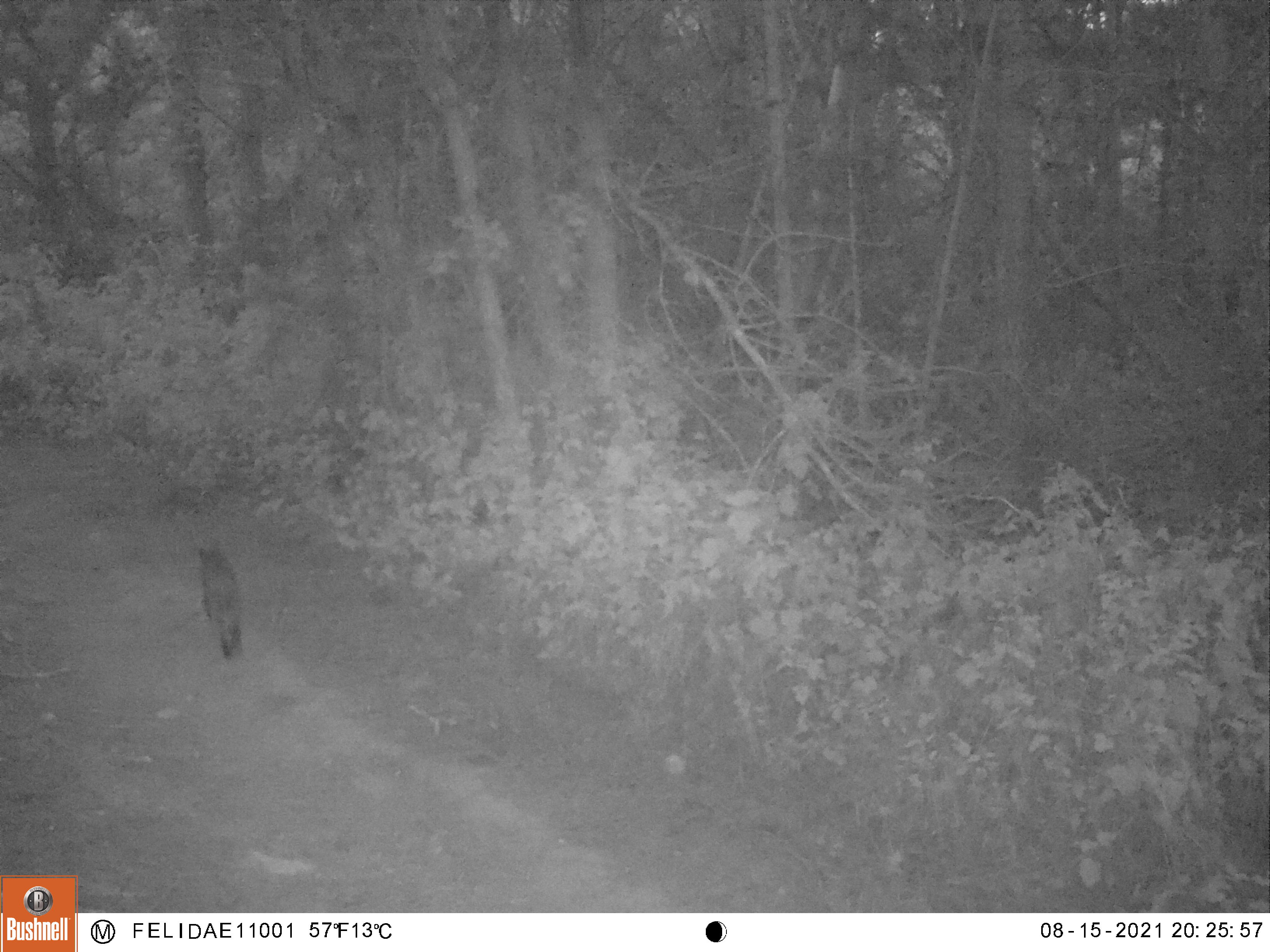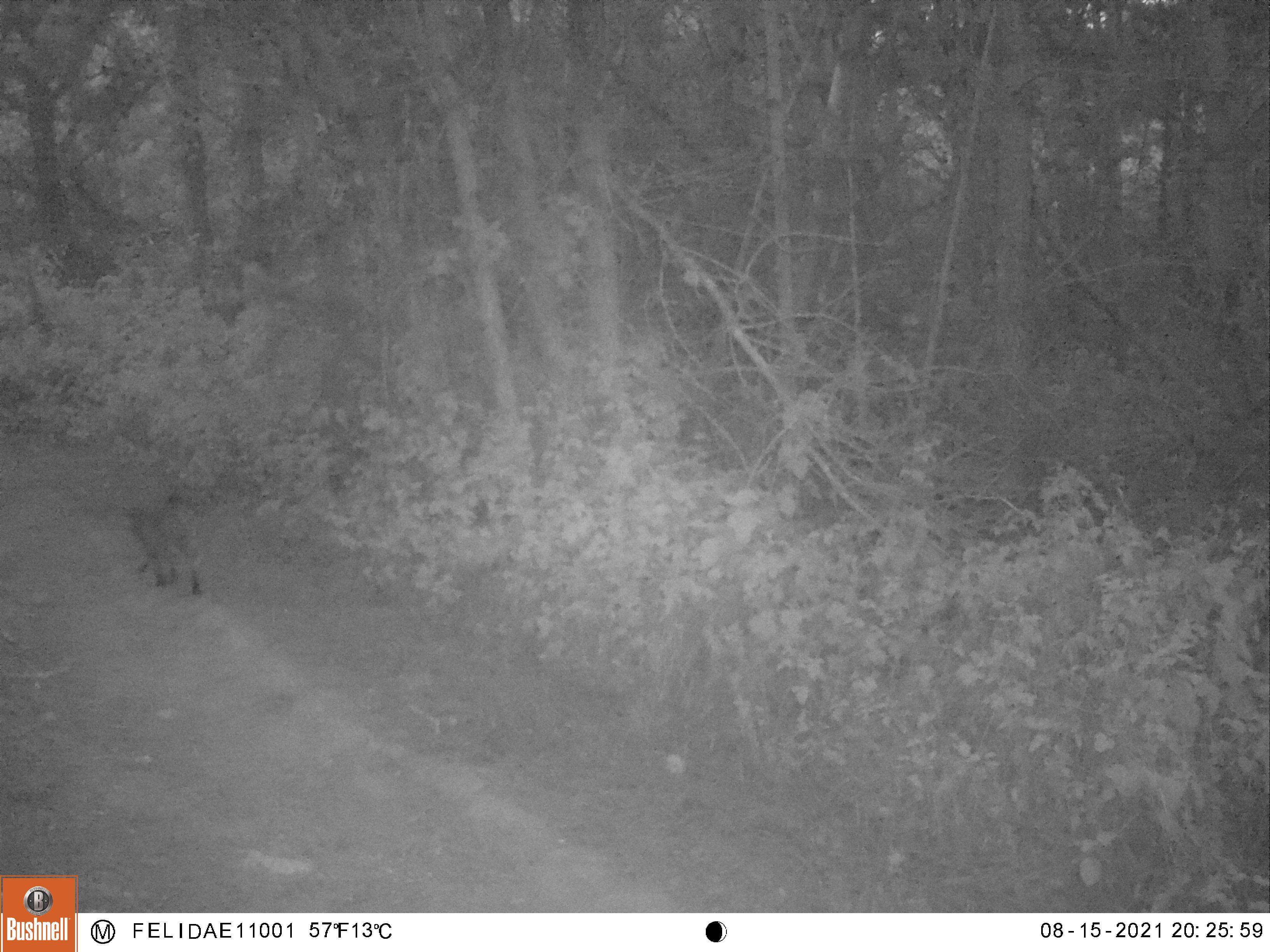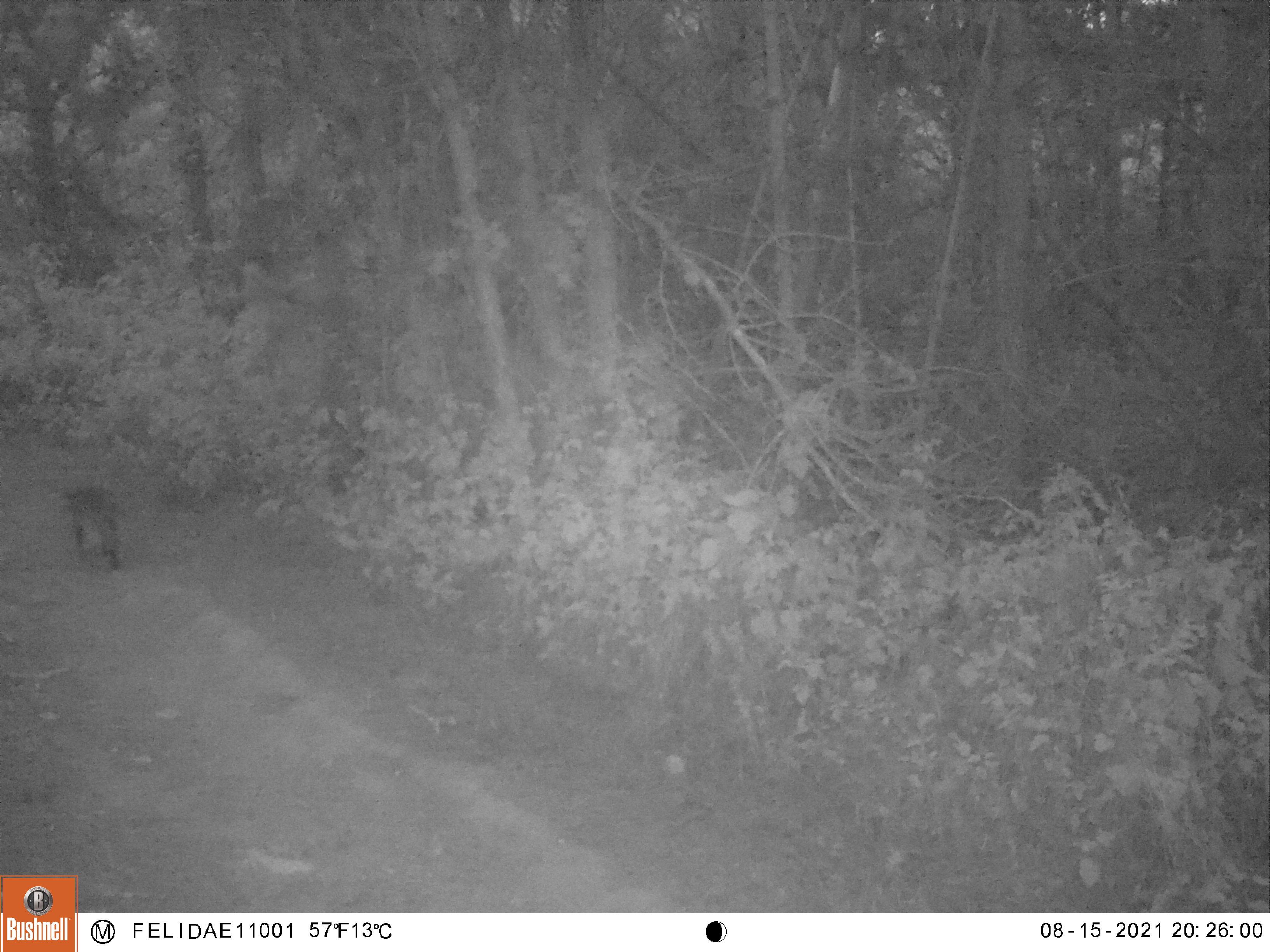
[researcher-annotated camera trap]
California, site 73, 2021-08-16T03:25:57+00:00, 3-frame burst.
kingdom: Animalia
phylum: Chordata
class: Mammalia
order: Carnivora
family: Felidae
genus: Lynx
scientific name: Lynx rufus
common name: bobcat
Bobcat (Lynx rufus).